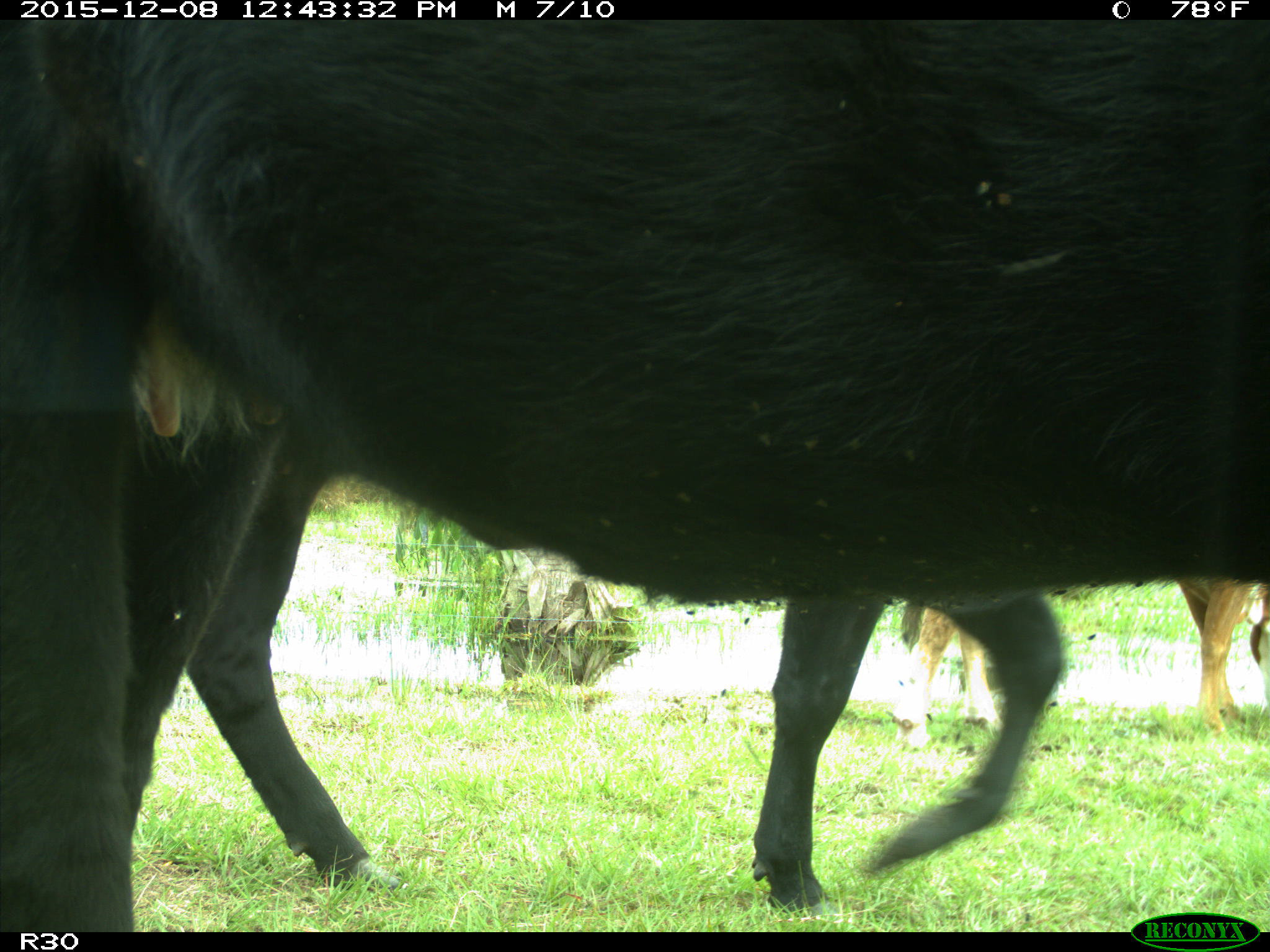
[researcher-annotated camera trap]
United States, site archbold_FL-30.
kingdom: Animalia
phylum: Chordata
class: Mammalia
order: Artiodactyla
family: Bovidae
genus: Bos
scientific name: Bos taurus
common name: domestic cow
Bos taurus (domestic cow).